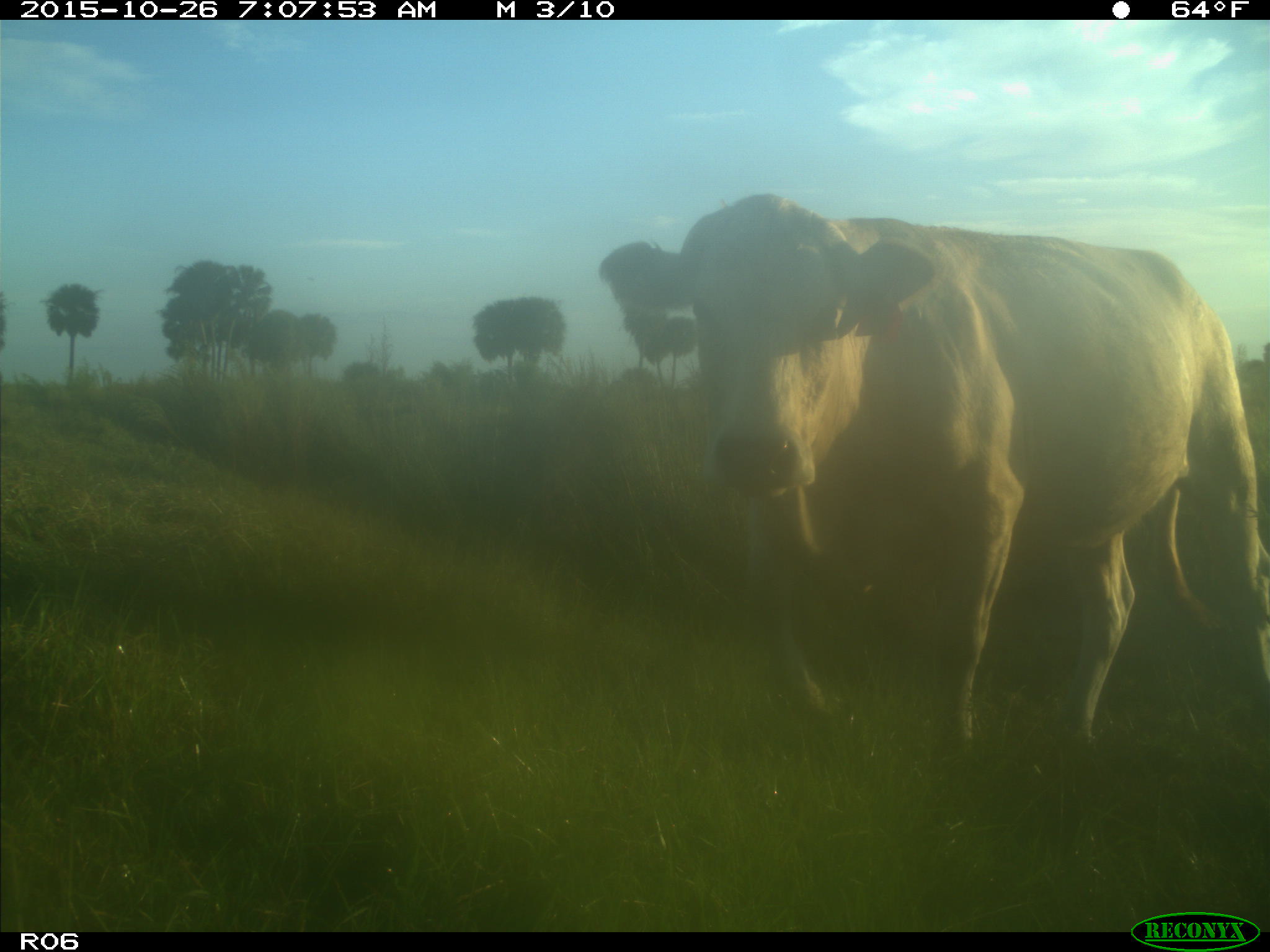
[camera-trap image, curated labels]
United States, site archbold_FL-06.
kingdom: Animalia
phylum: Chordata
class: Mammalia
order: Artiodactyla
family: Bovidae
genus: Bos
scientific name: Bos taurus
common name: domestic cow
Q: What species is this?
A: Bos taurus (domestic cow).